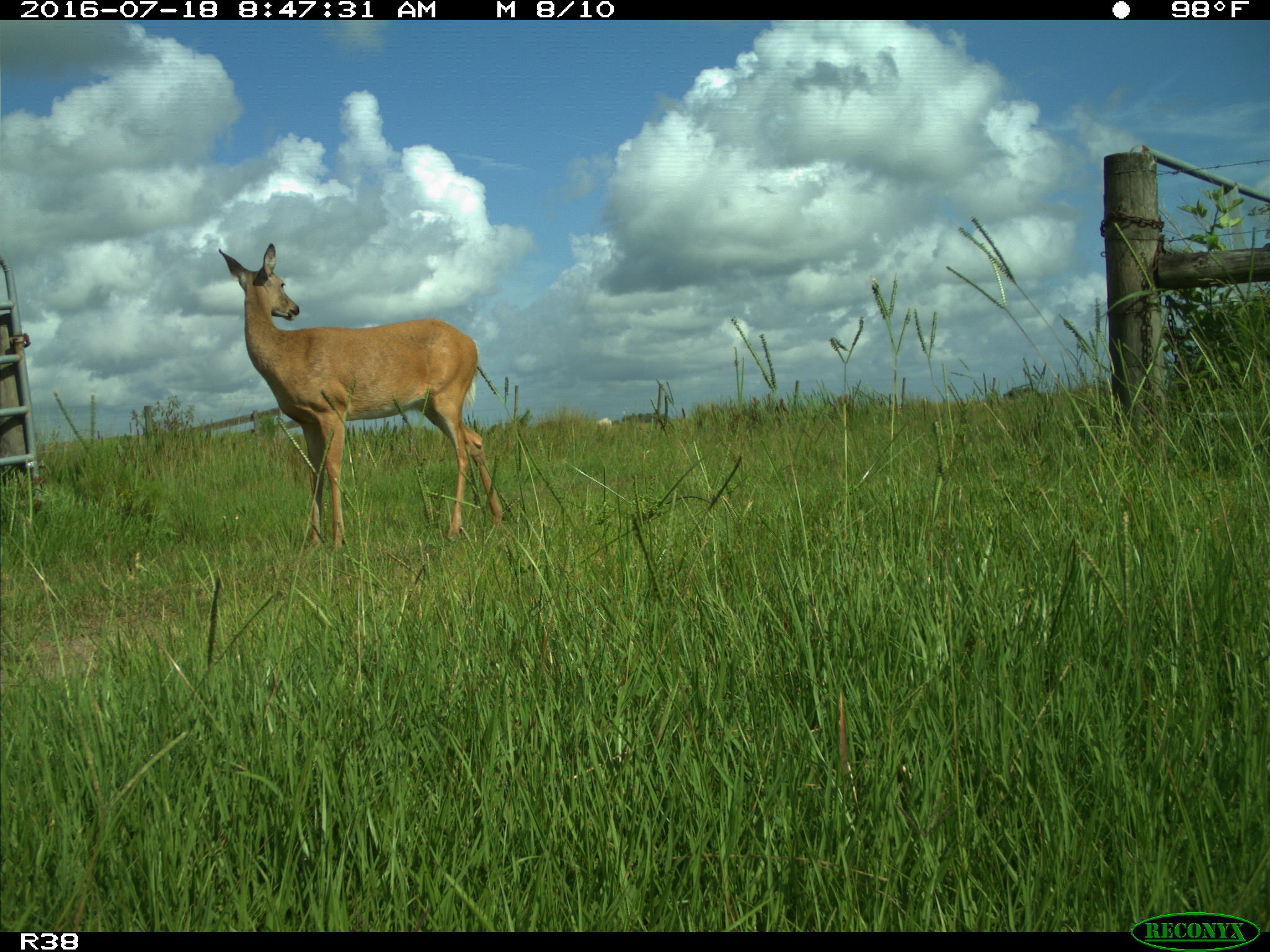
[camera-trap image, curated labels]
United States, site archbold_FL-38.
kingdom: Animalia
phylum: Chordata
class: Mammalia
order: Artiodactyla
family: Cervidae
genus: Odocoileus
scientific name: Odocoileus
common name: deer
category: unidentified deer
Unidentified deer (deer) (Odocoileus).